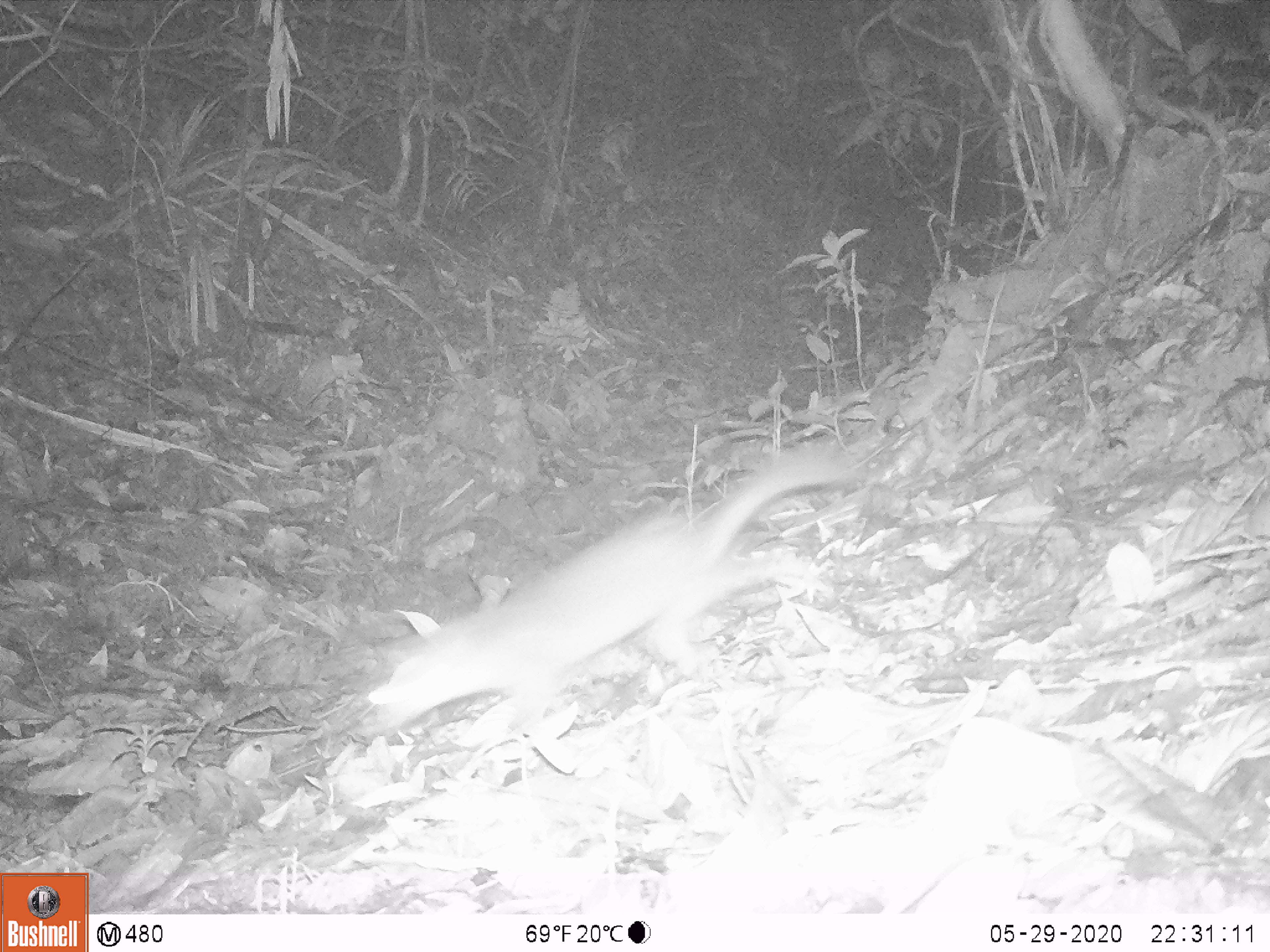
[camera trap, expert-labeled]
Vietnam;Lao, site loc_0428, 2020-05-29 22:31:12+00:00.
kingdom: Animalia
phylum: Chordata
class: Mammalia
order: Carnivora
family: Mustelidae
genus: Melogale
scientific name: Melogale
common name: ferret badger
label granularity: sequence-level